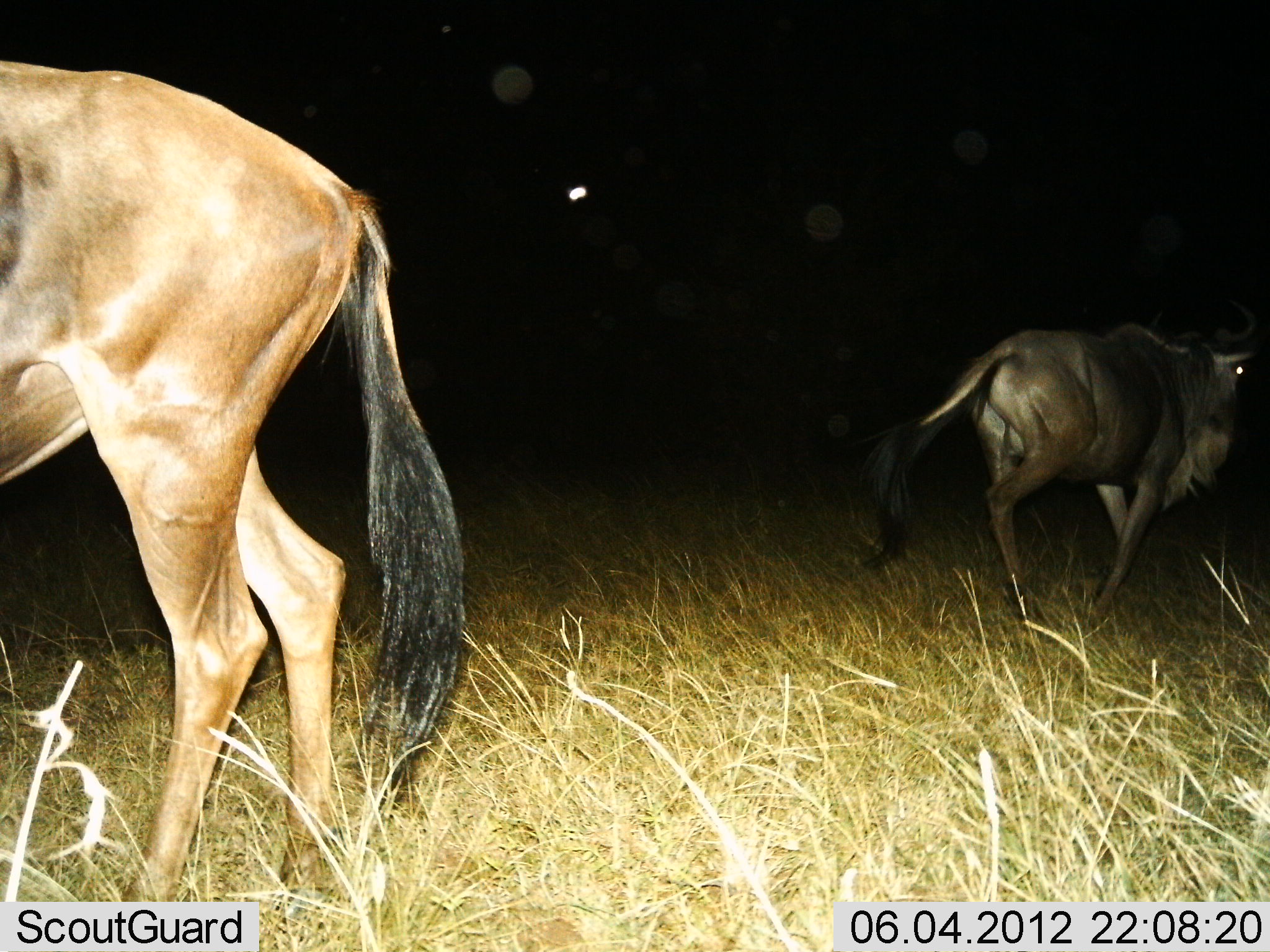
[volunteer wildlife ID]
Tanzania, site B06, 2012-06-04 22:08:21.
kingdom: Animalia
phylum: Chordata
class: Mammalia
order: Artiodactyla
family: Bovidae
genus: Connochaetes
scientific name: Connochaetes taurinus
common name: blue wildebeest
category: wildebeest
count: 2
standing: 50%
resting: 0%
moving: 70%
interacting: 0%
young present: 0%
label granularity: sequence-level